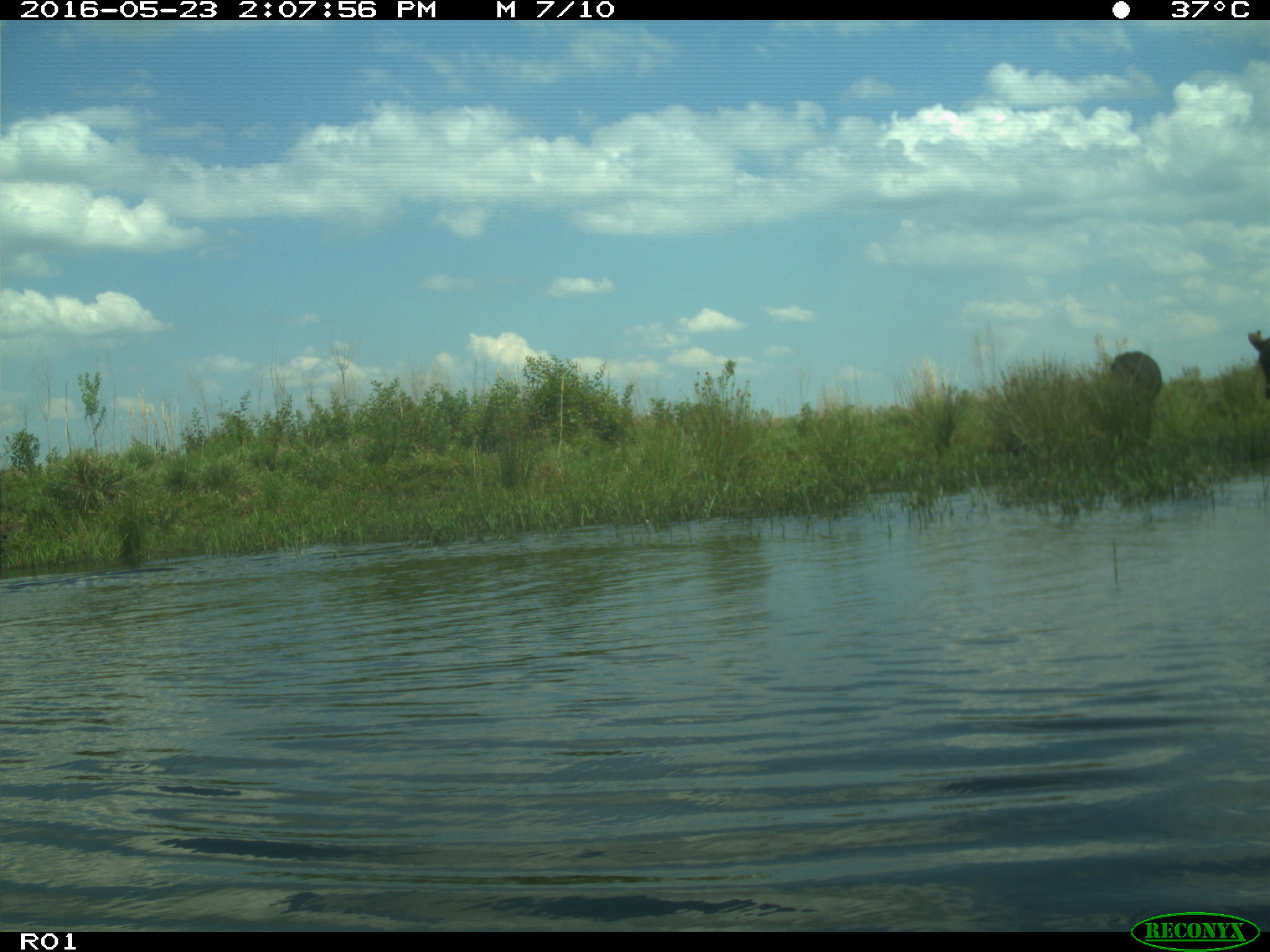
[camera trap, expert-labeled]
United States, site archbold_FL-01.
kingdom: Animalia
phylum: Chordata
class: Mammalia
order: Artiodactyla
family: Bovidae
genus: Bos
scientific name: Bos taurus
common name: domestic cow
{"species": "Bos taurus (domestic cow)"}